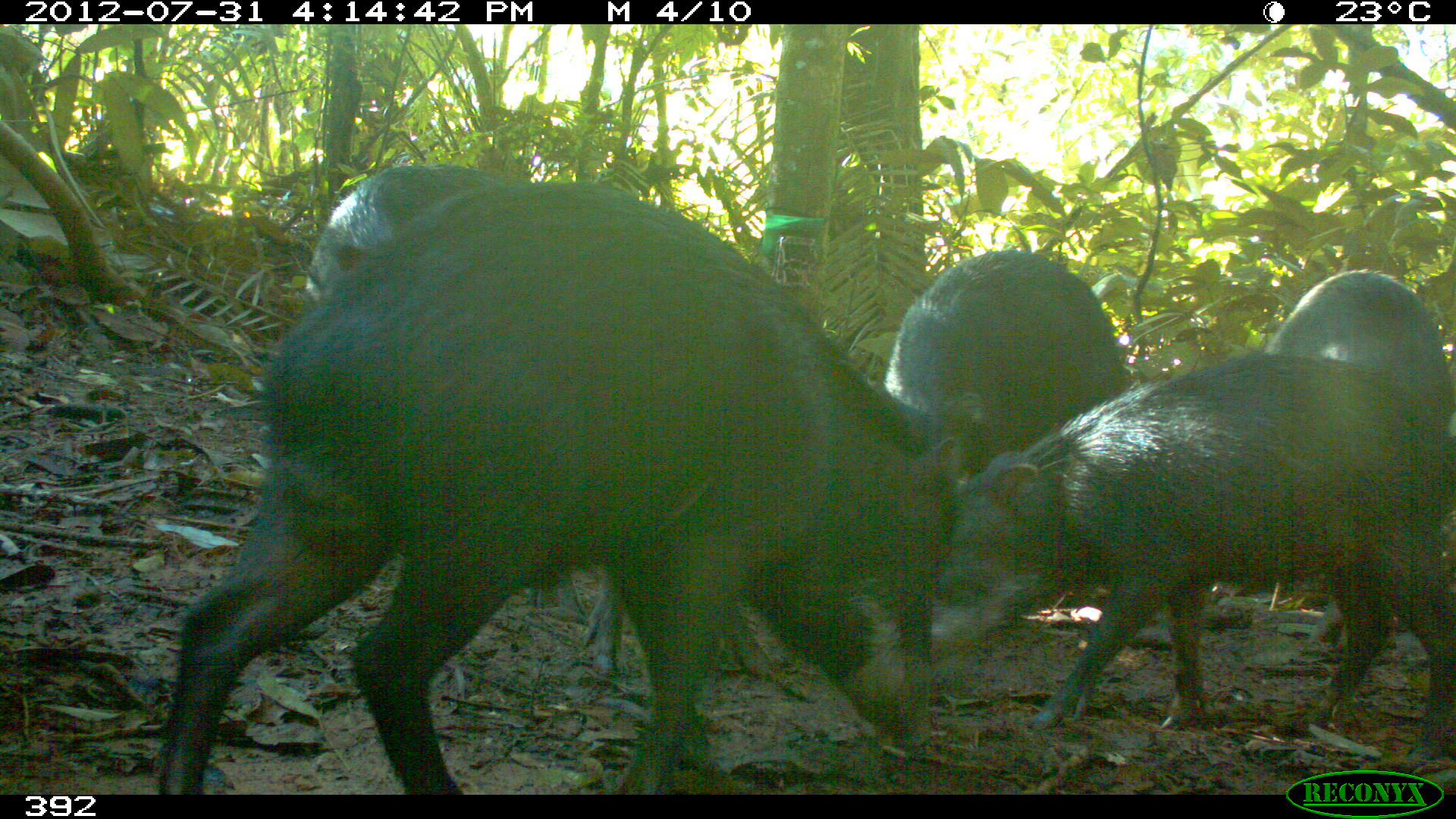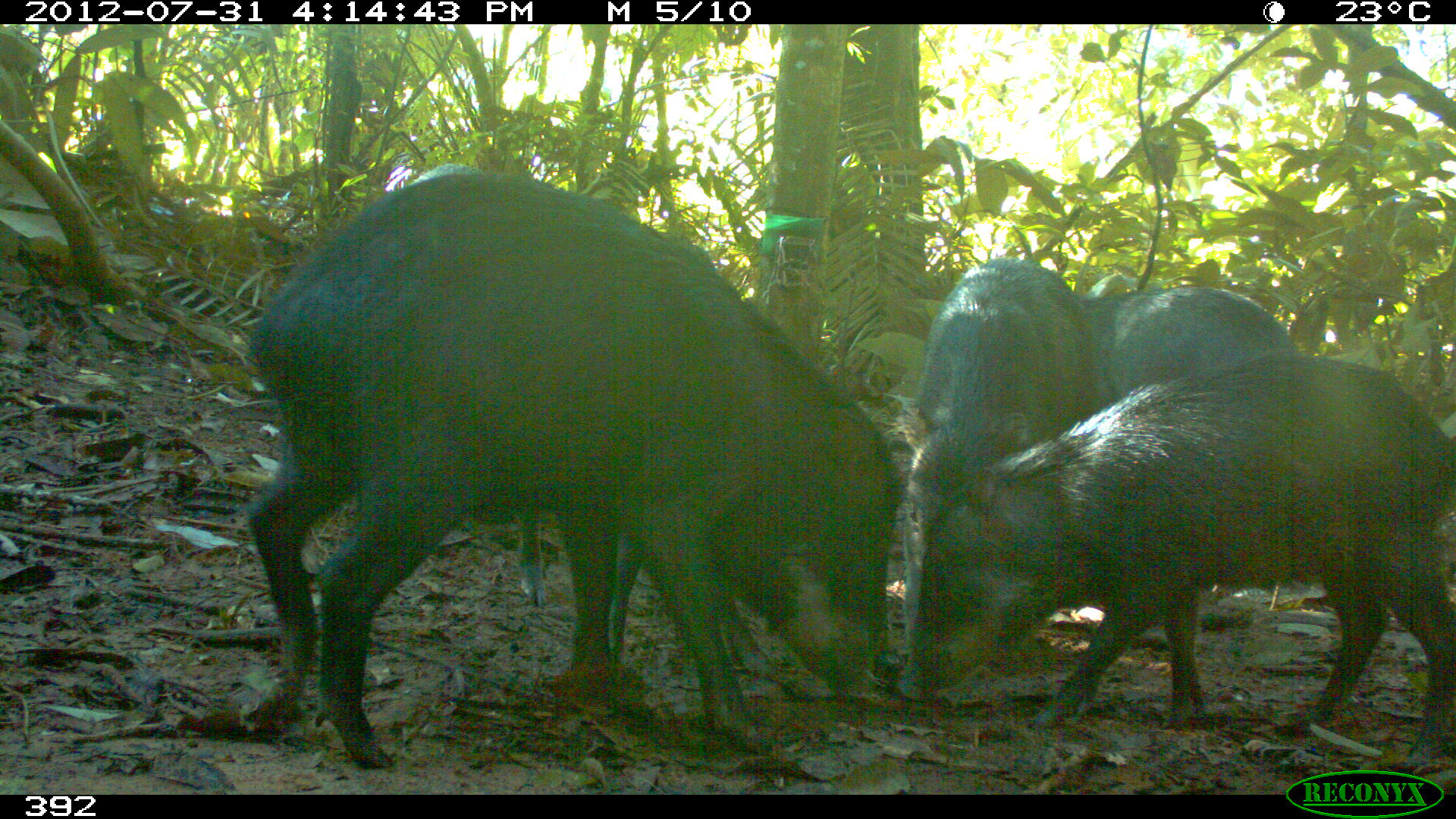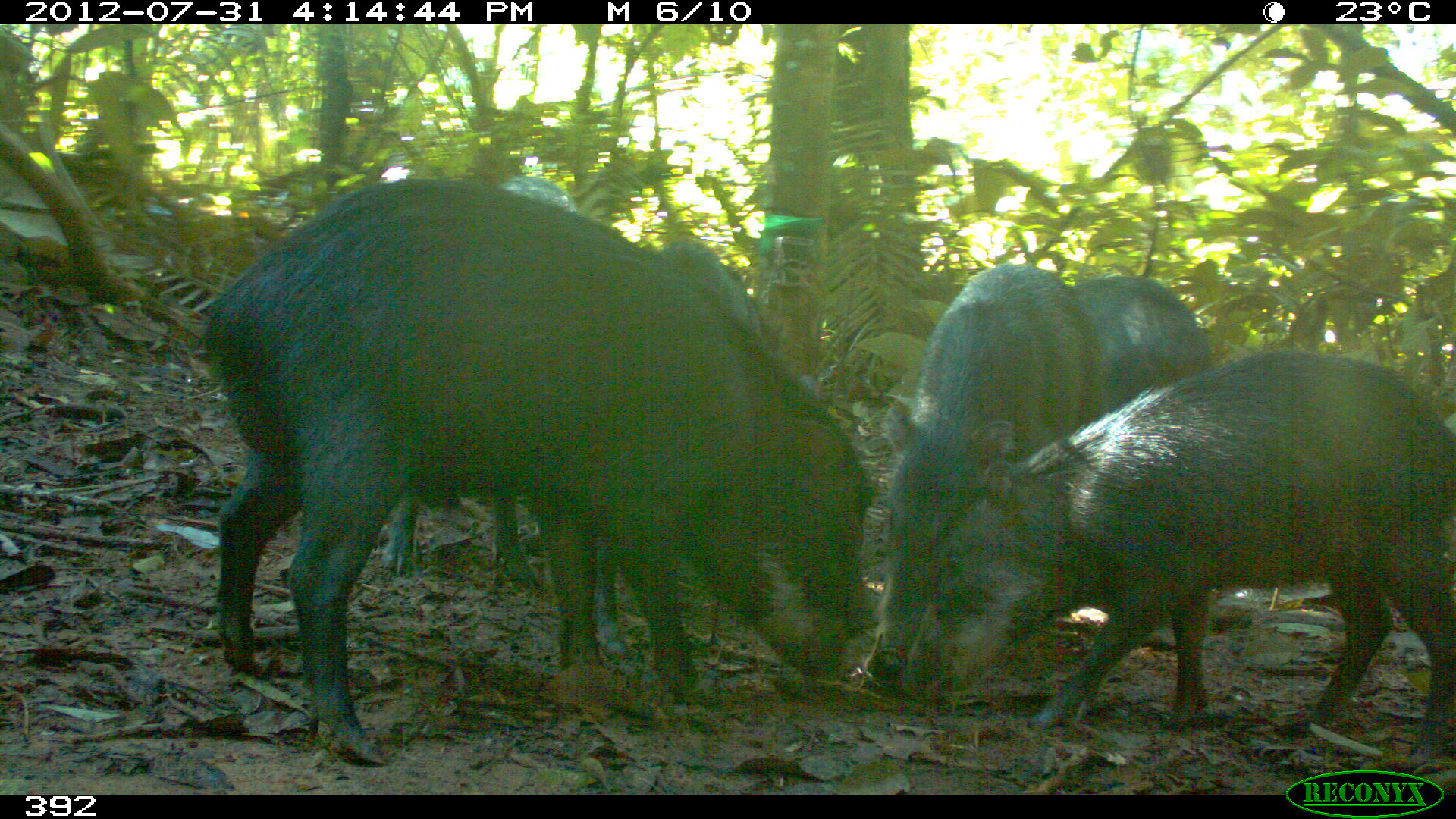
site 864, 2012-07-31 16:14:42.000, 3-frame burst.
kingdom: Animalia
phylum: Chordata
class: Mammalia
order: Artiodactyla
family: Tayassuidae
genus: Tayassu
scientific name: Tayassu pecari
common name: white-lipped peccary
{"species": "Tayassu pecari (white-lipped peccary)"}